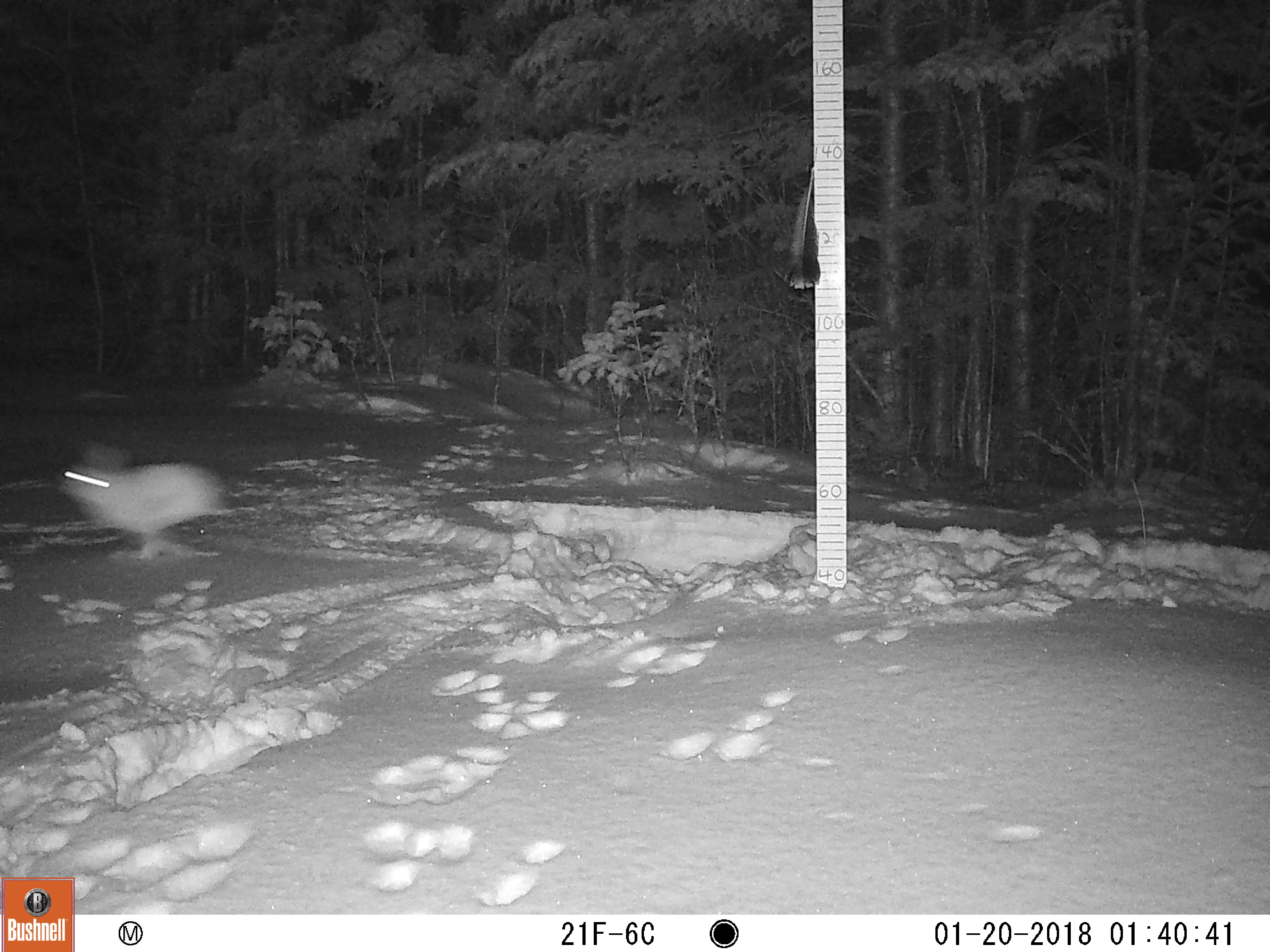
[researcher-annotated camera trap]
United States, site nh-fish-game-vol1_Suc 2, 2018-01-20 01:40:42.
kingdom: Animalia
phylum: Chordata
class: Mammalia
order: Lagomorpha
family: Leporidae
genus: Lepus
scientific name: Lepus americanus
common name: snowshoe hare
Snowshoe hare (Lepus americanus).